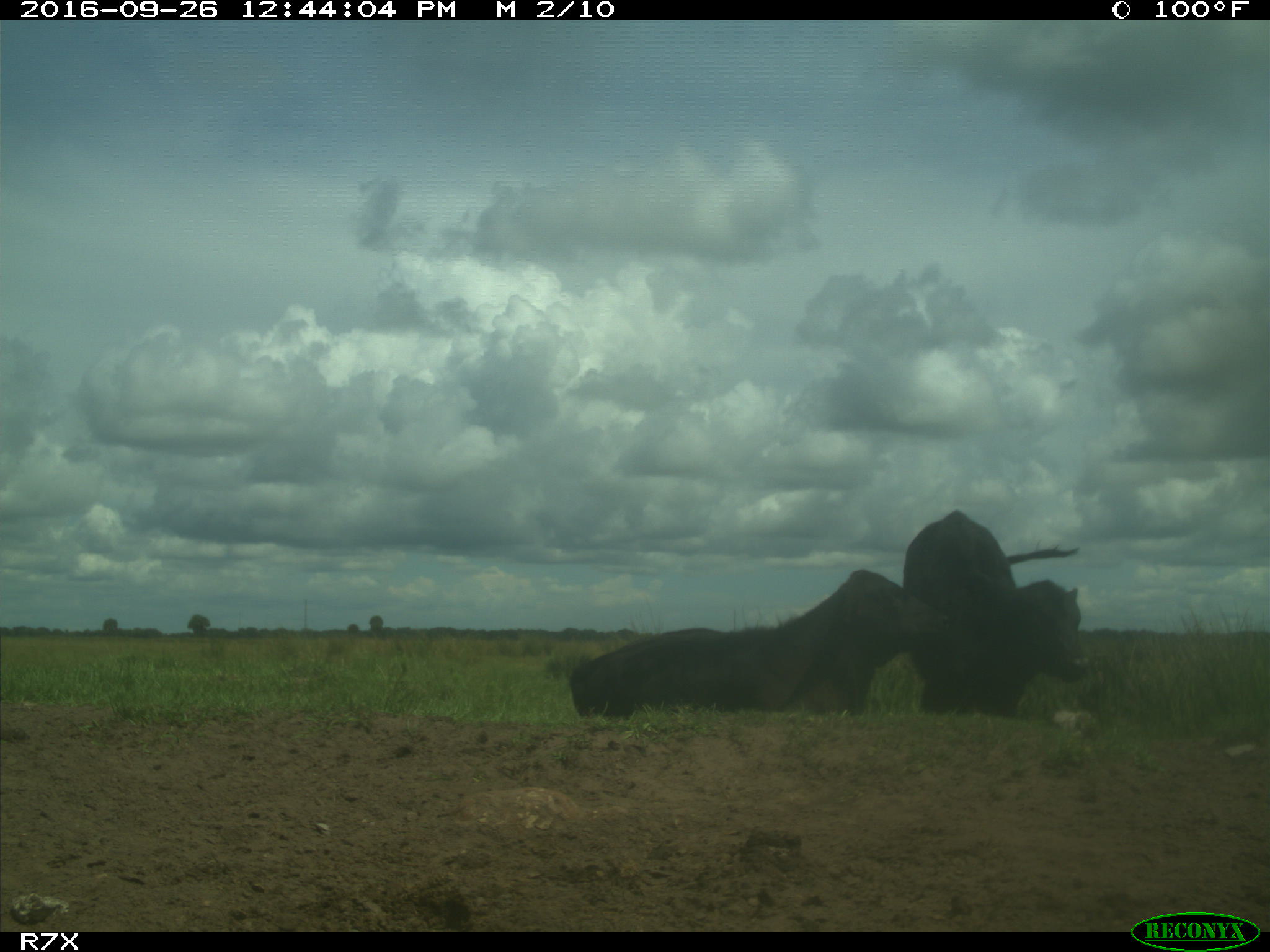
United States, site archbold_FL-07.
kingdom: Animalia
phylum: Chordata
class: Mammalia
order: Artiodactyla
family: Bovidae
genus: Bos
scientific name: Bos taurus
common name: domestic cow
Bos taurus (domestic cow).